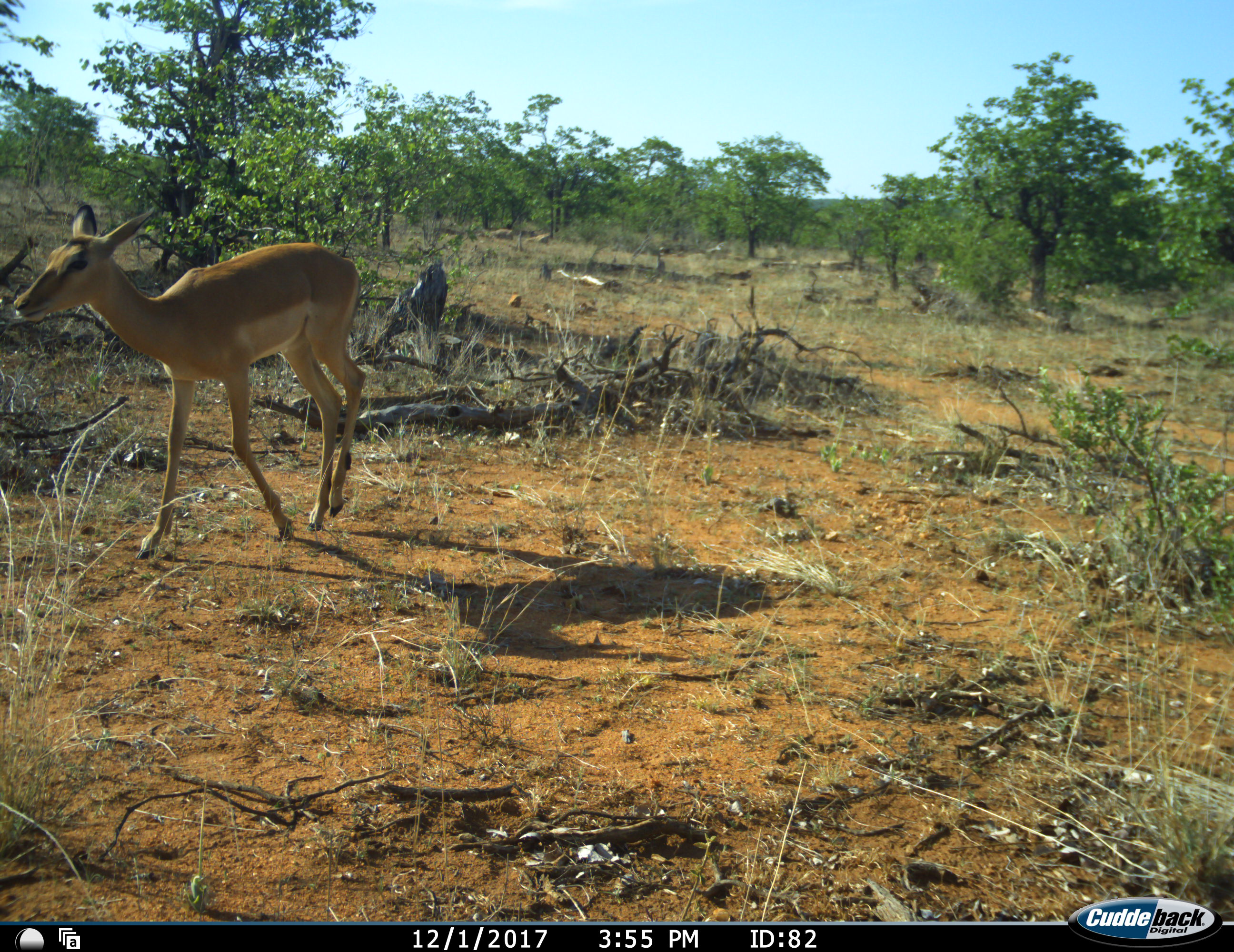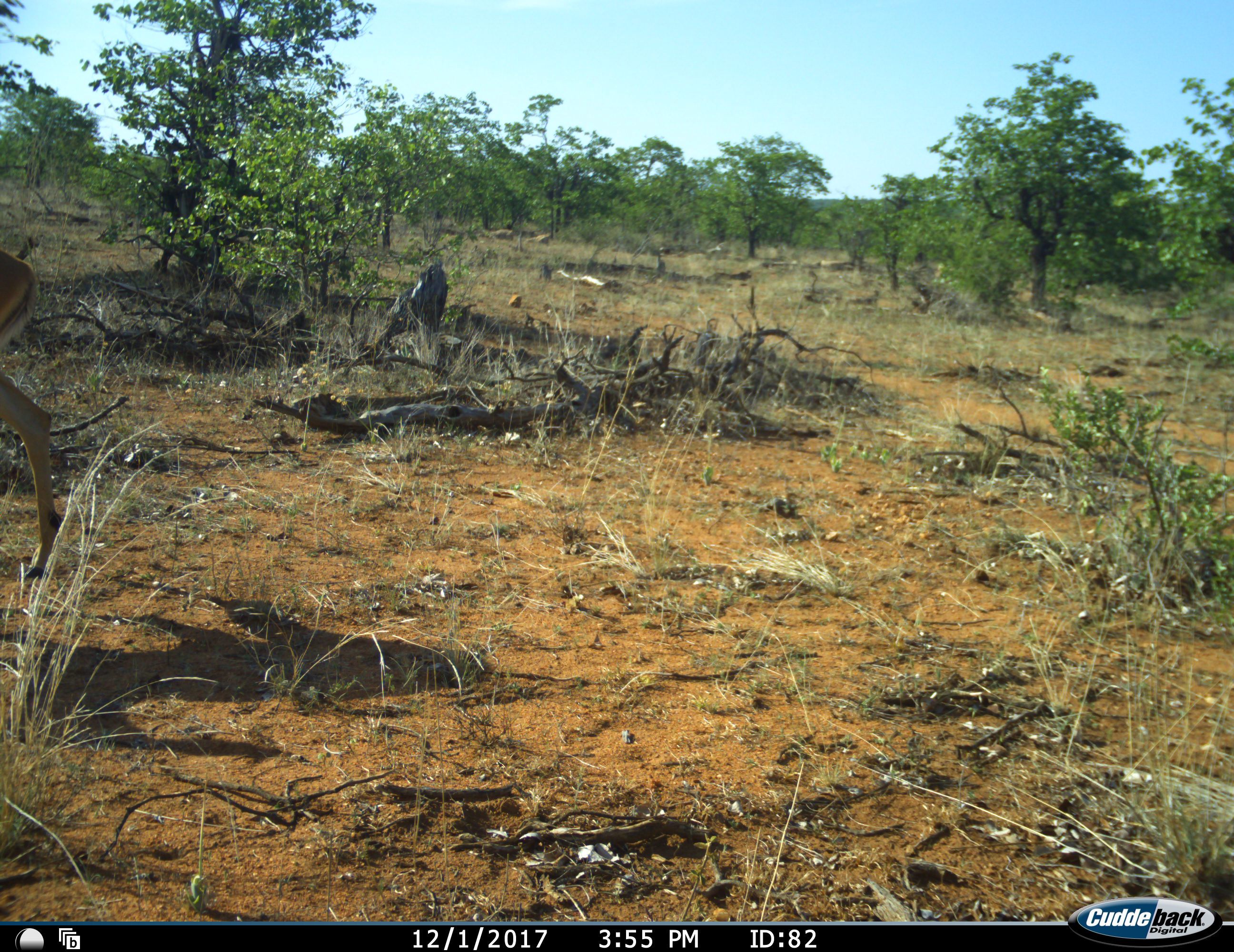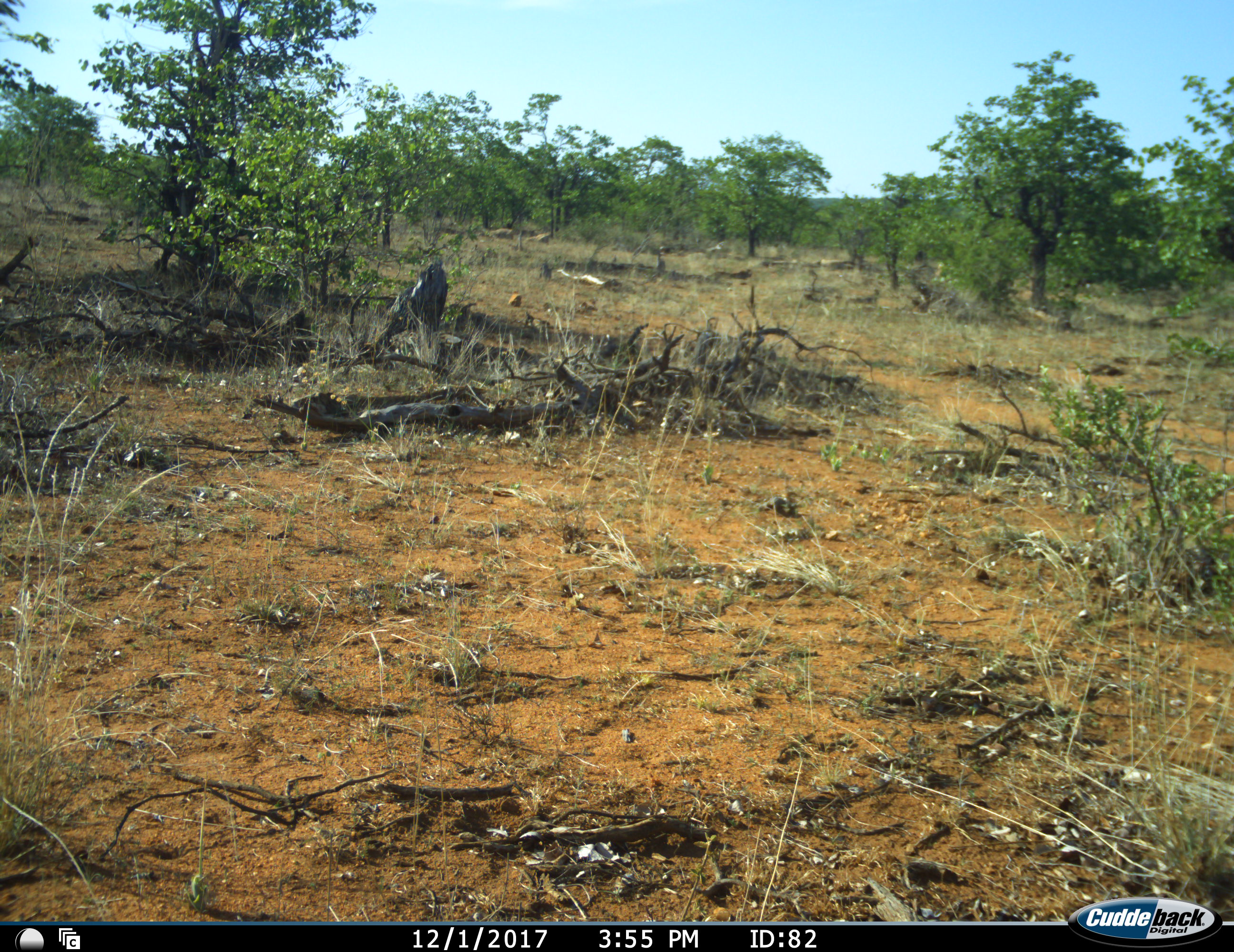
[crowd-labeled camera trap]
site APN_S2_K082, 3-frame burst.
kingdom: Animalia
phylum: Chordata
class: Mammalia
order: Artiodactyla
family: Bovidae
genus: Aepyceros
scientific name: Aepyceros melampus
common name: impala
Impala (Aepyceros melampus), count 1. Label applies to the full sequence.